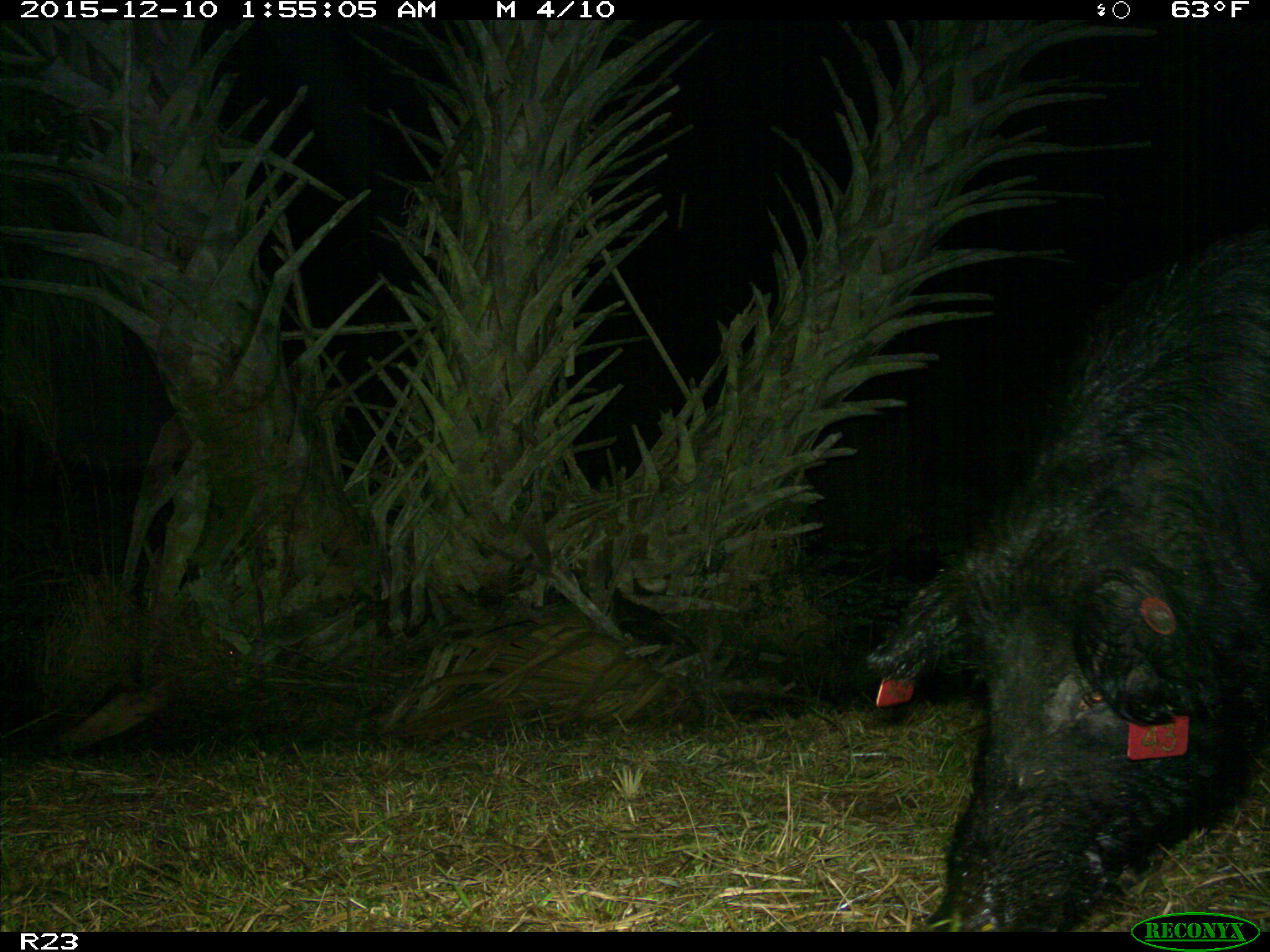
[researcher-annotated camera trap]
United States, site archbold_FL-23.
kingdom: Animalia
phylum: Chordata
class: Mammalia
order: Artiodactyla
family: Suidae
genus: Sus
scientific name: Sus scrofa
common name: wild boar